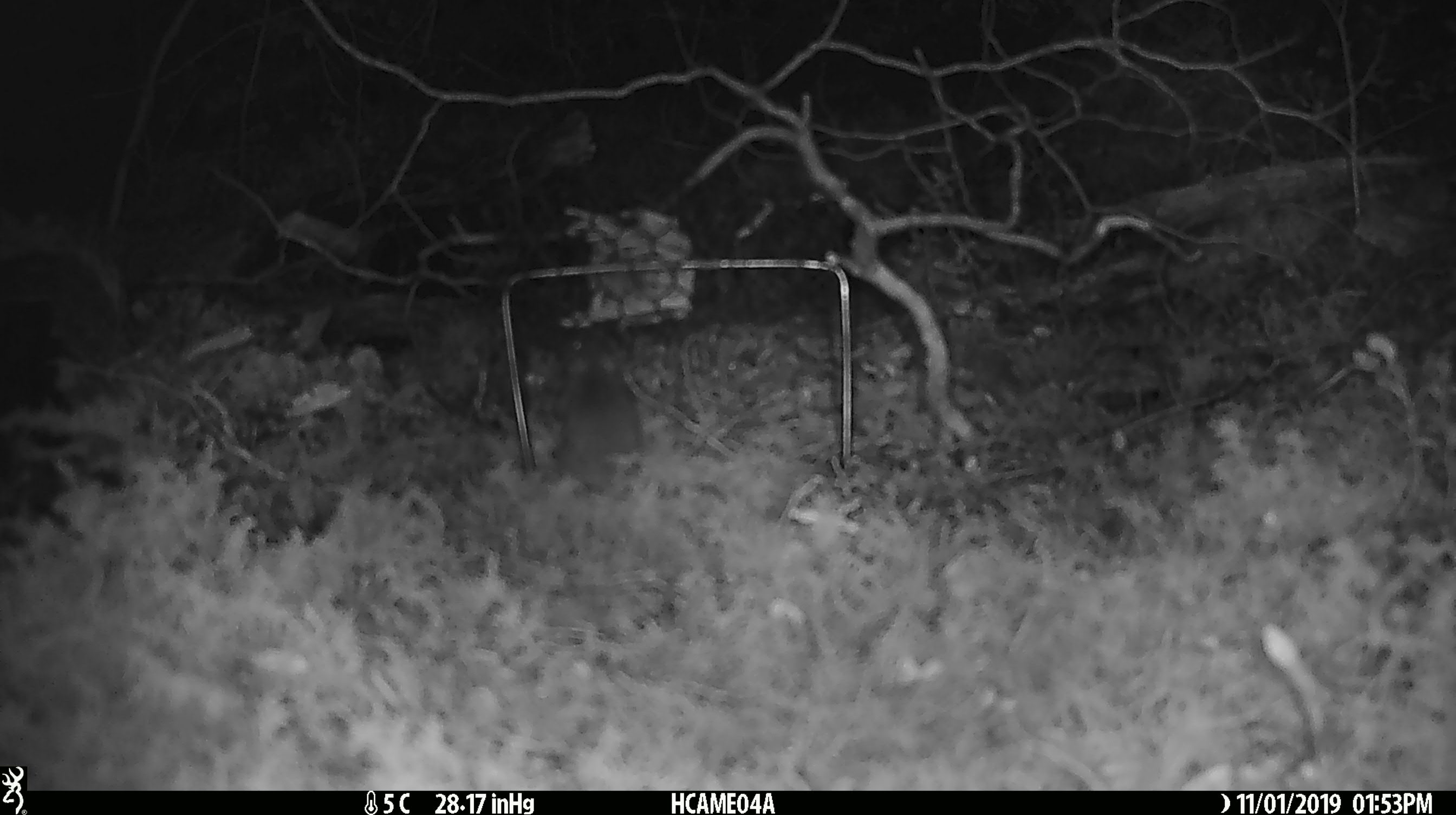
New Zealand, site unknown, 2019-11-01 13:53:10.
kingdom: Animalia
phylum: Chordata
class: Mammalia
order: Rodentia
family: Muridae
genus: Mus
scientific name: Mus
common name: mouse